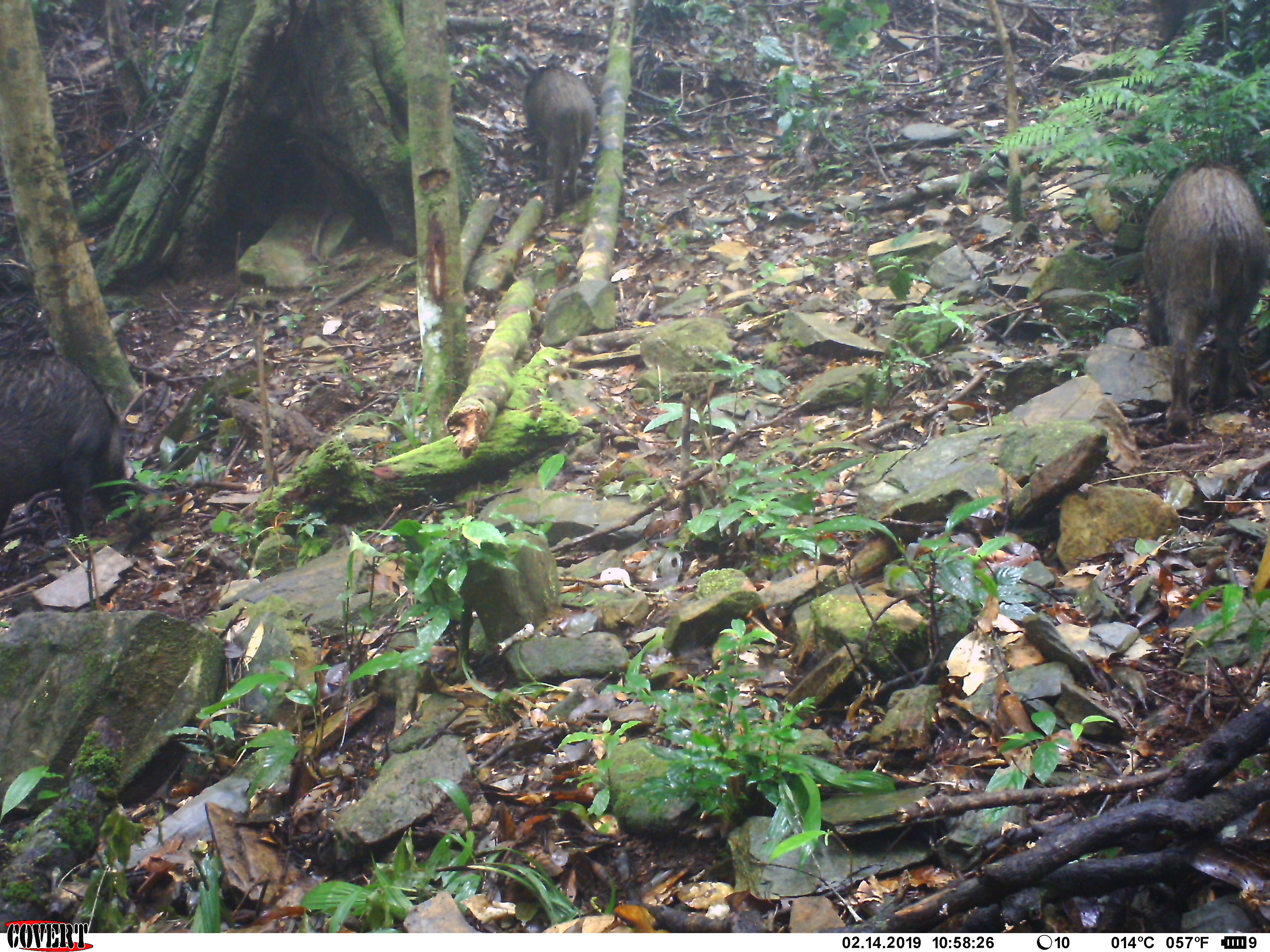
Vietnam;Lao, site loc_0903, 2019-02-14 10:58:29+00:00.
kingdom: Animalia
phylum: Chordata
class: Mammalia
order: Artiodactyla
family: Suidae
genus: Sus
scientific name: Sus scrofa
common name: eurasian wild pig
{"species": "eurasian wild pig (Sus scrofa)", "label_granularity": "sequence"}